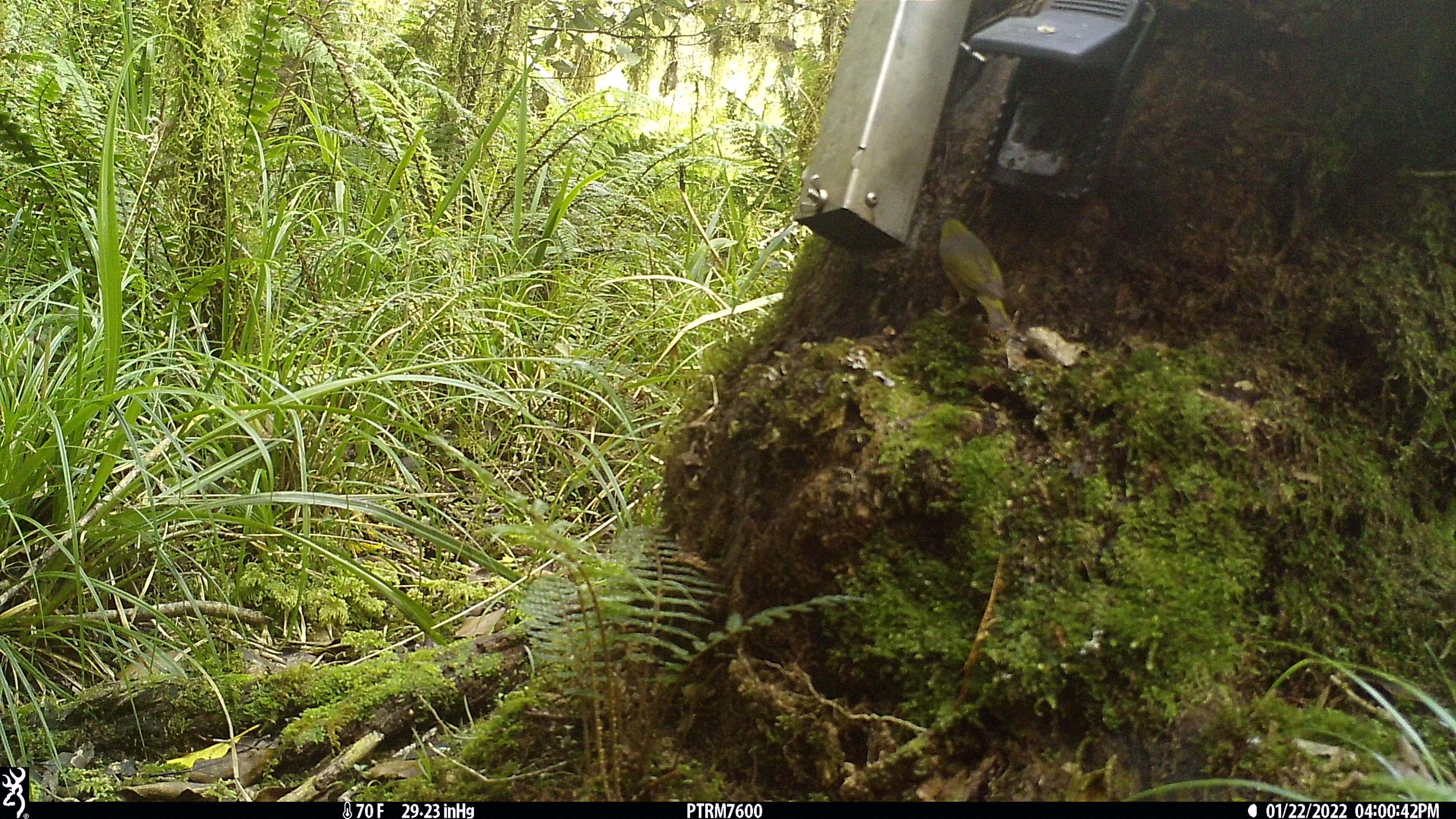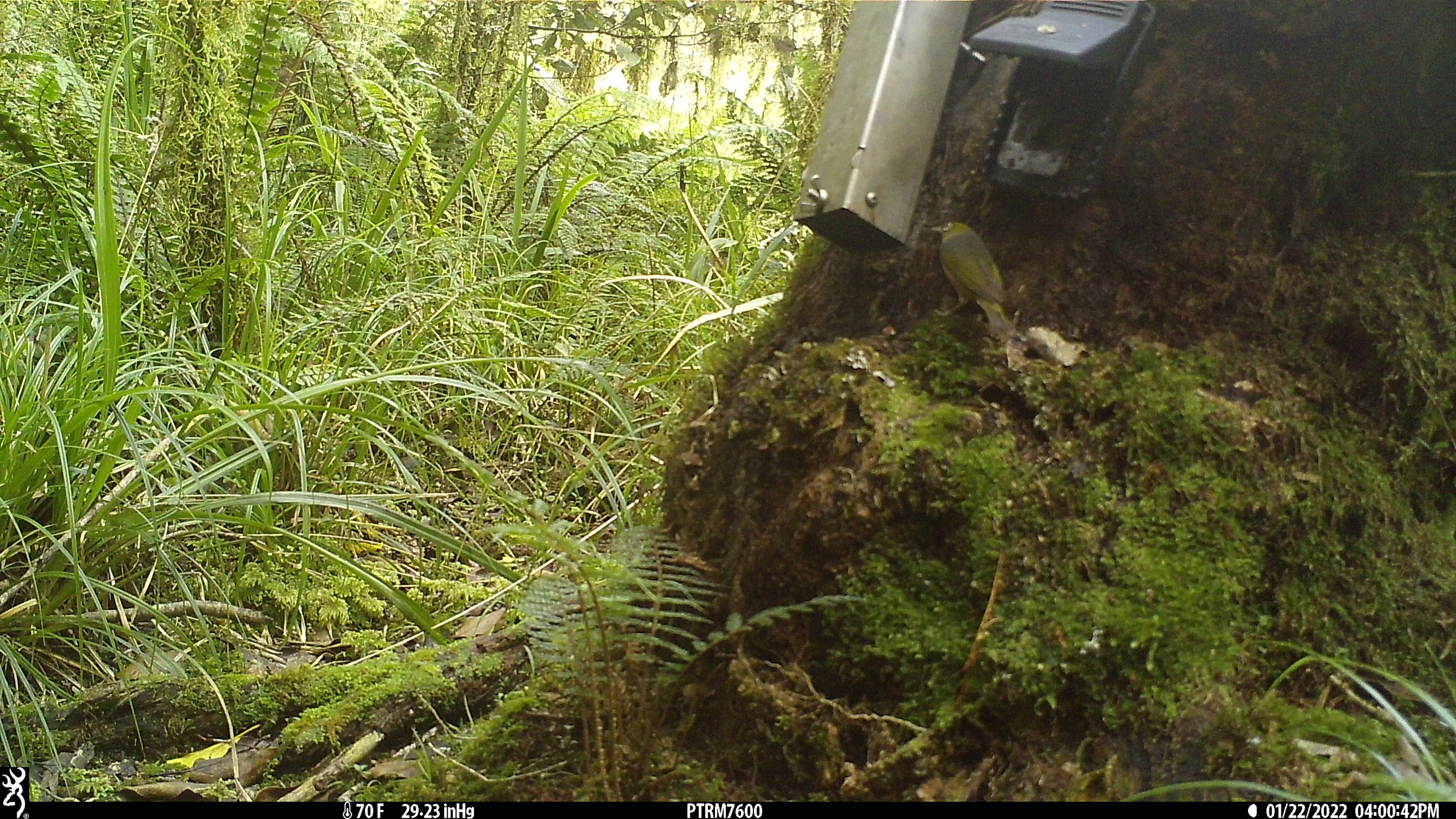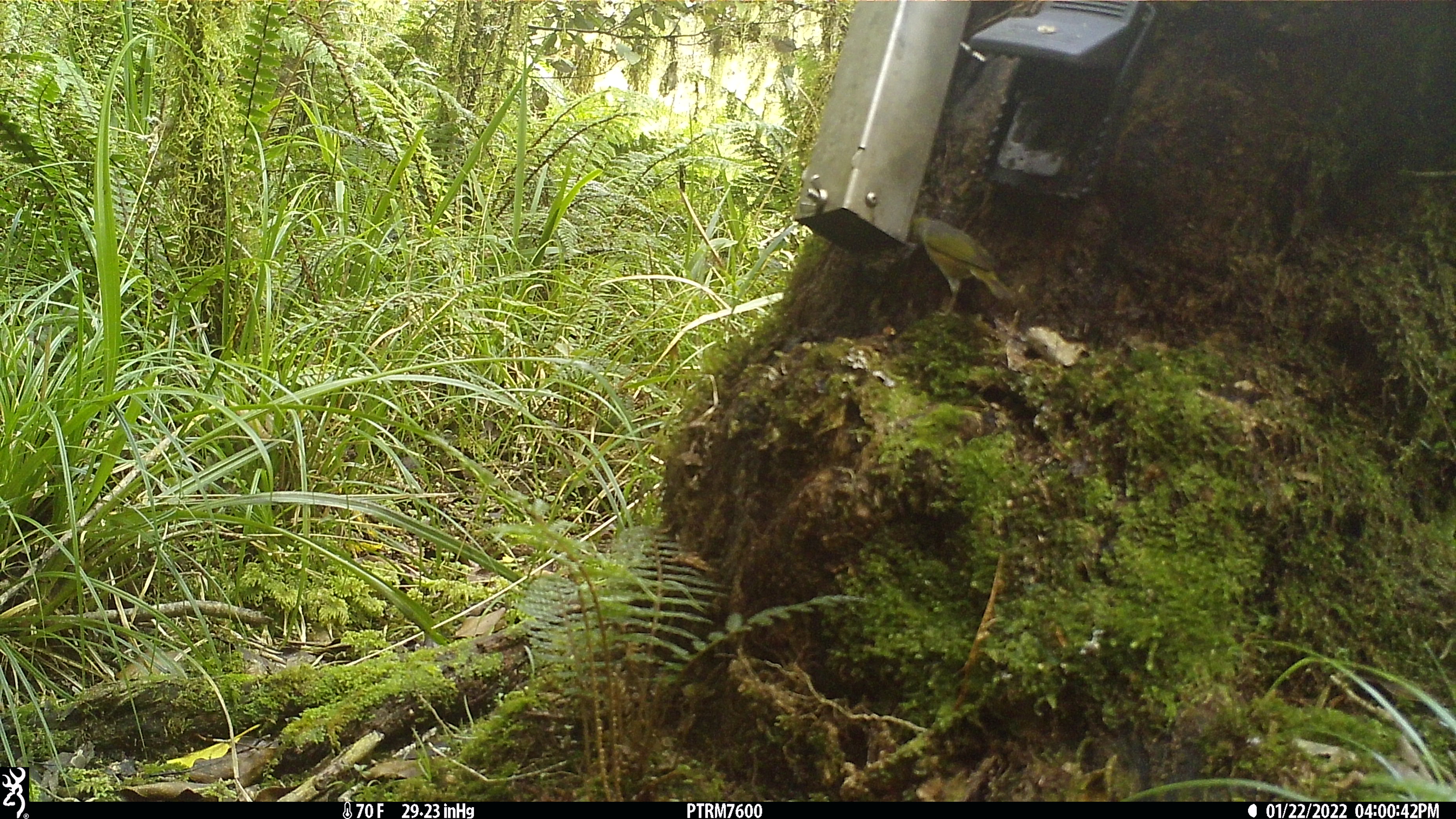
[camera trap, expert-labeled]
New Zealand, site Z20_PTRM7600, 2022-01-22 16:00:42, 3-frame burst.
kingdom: Animalia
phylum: Chordata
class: Aves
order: Passeriformes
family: Zosteropidae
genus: Zosterops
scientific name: Zosterops lateralis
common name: silvereye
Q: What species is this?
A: Silvereye (Zosterops lateralis).